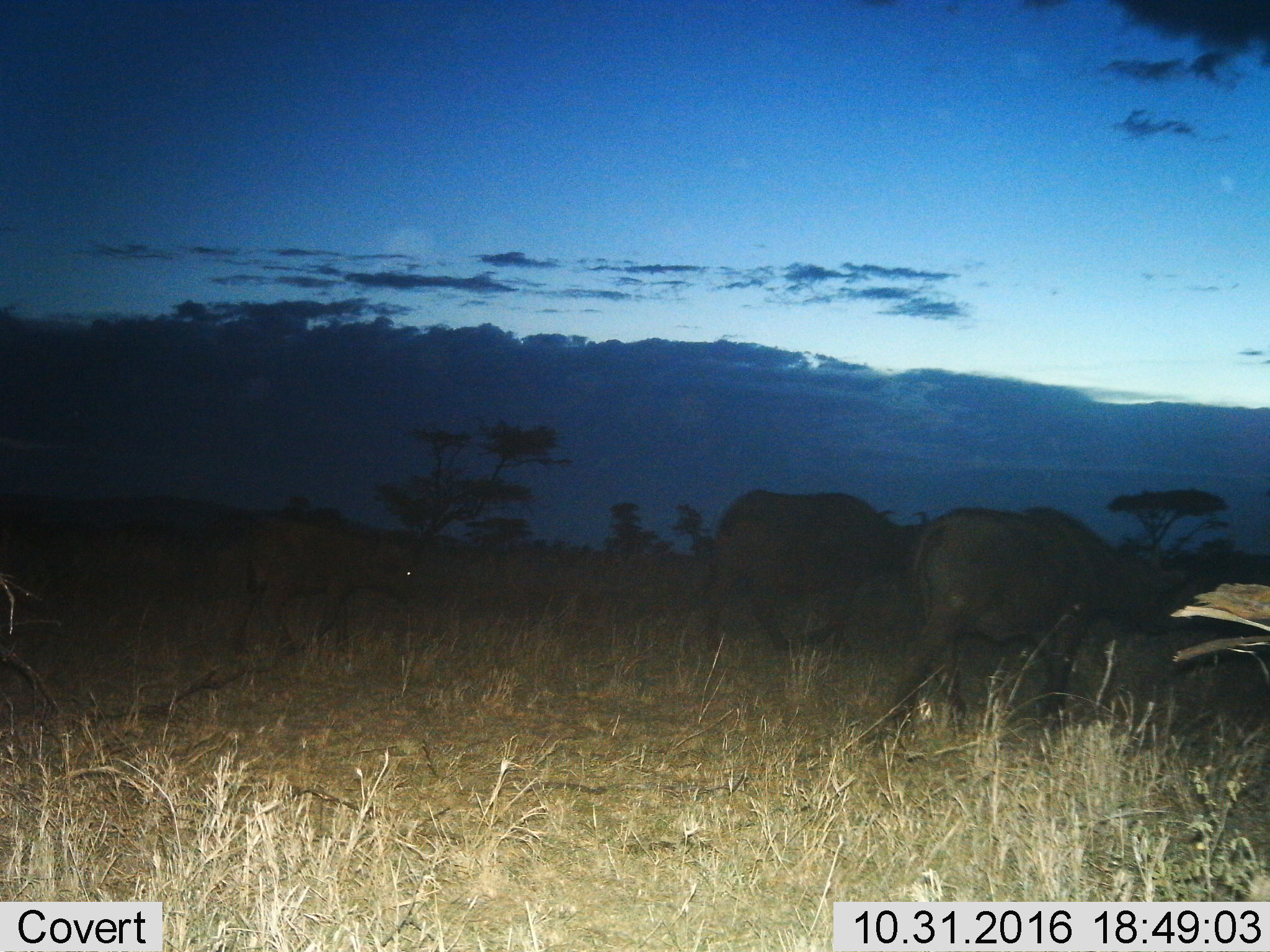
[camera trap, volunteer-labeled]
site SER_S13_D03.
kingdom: Animalia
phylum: Chordata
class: Mammalia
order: Artiodactyla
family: Bovidae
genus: Syncerus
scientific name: Syncerus caffer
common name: african buffalo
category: buffalo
Buffalo (african buffalo) (Syncerus caffer), count 3. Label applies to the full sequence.